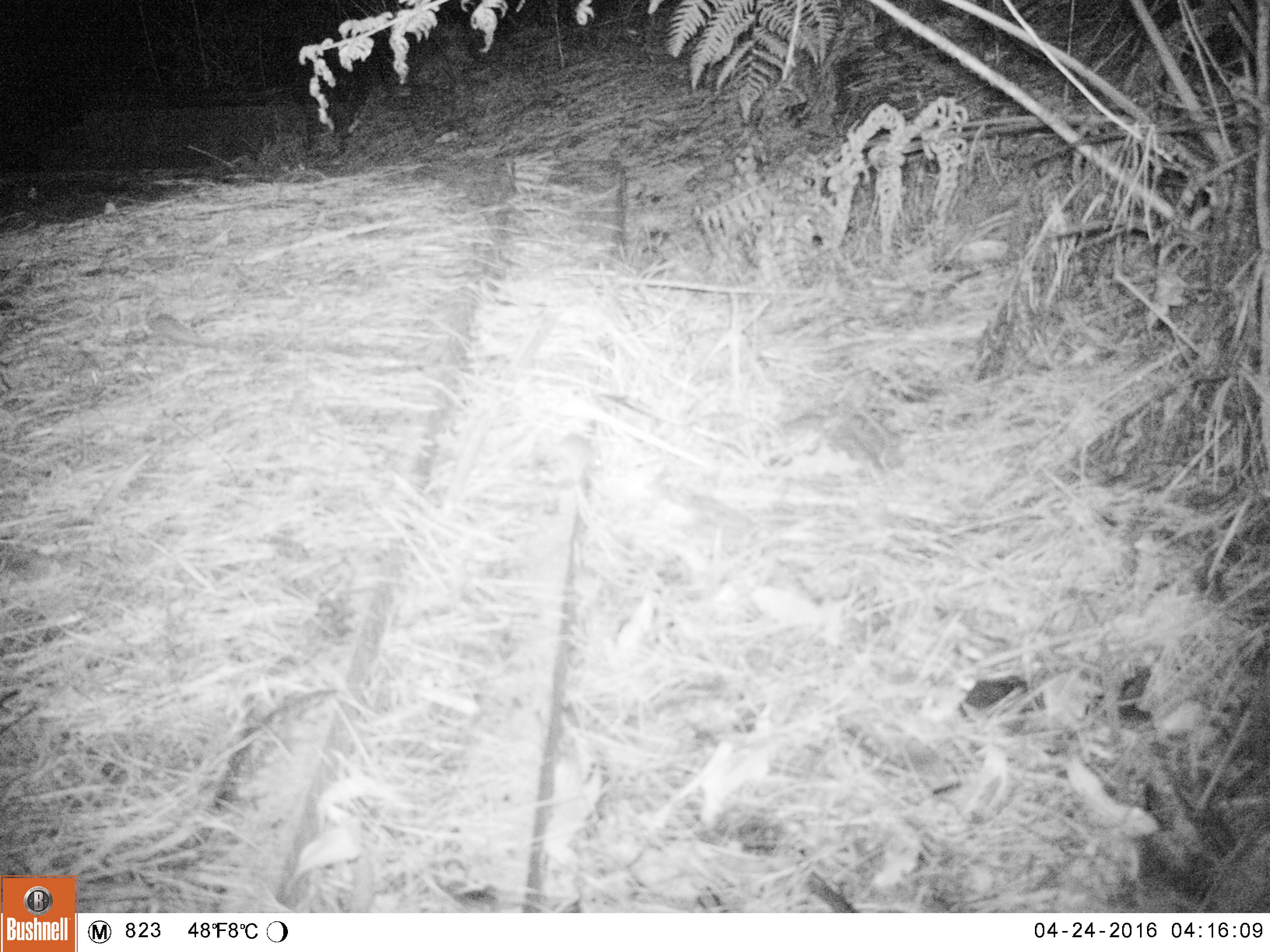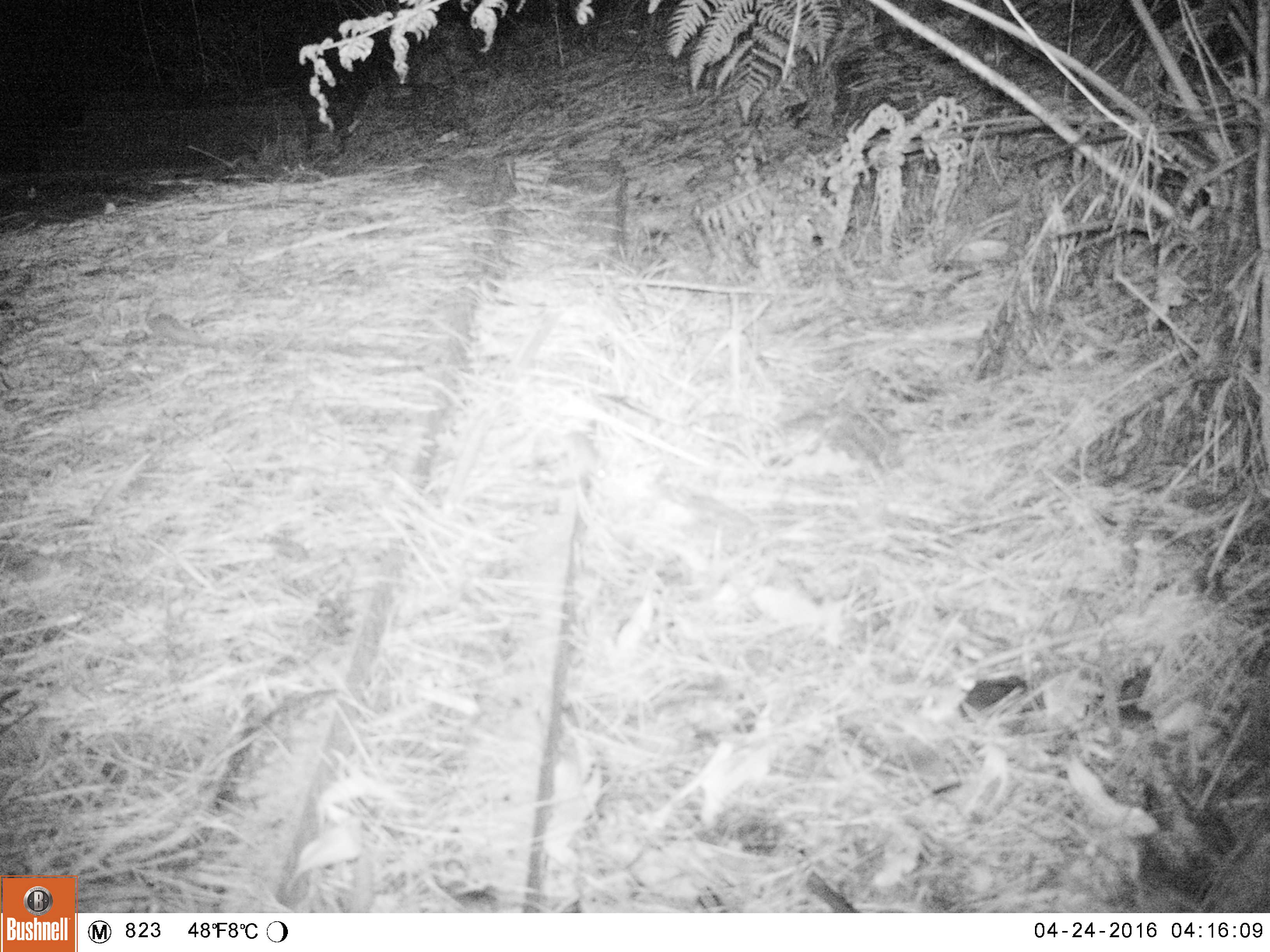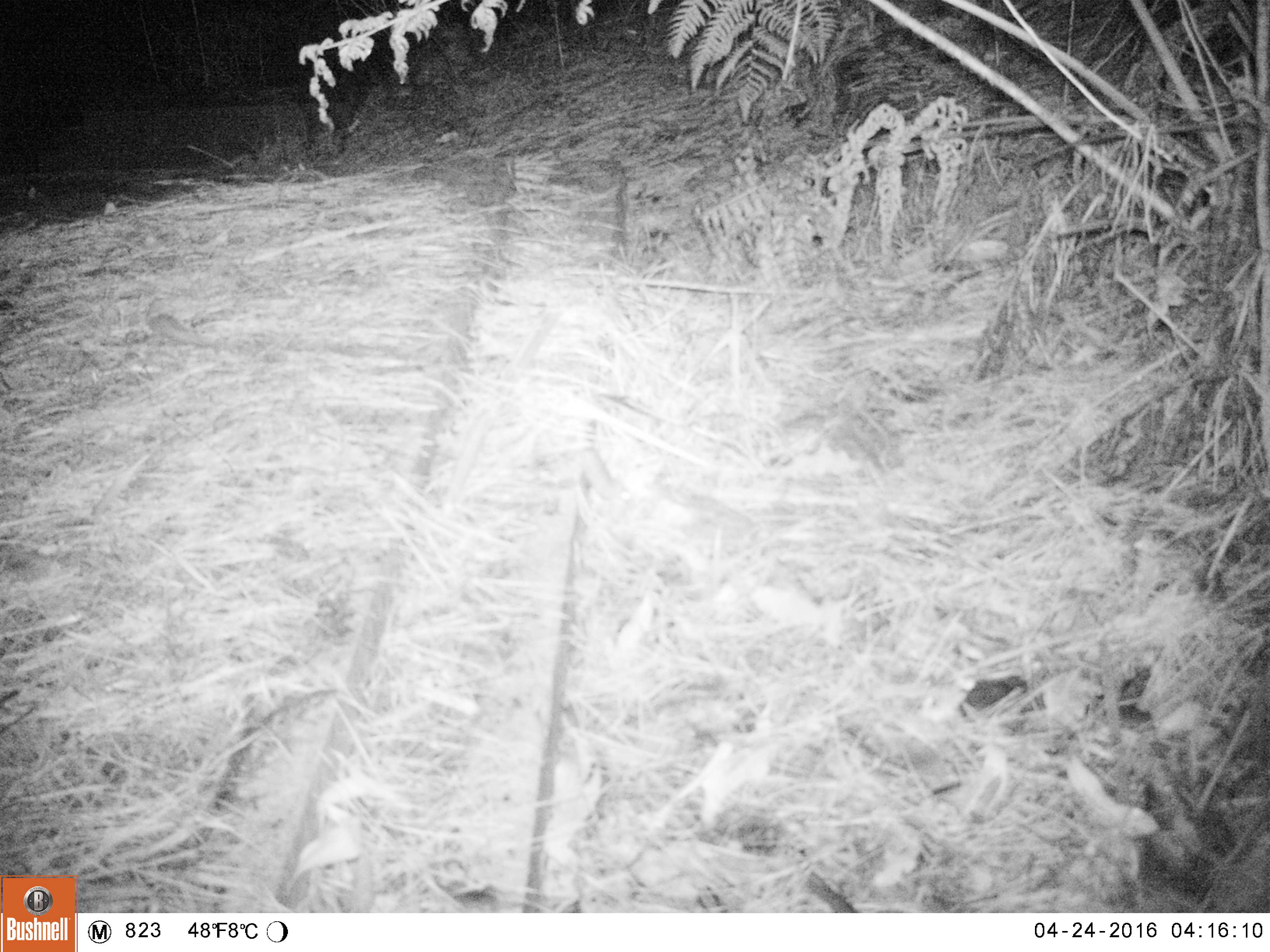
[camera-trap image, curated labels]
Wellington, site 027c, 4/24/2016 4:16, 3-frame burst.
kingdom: Animalia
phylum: Chordata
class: Mammalia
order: Rodentia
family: Muridae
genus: Mus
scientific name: Mus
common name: mouse